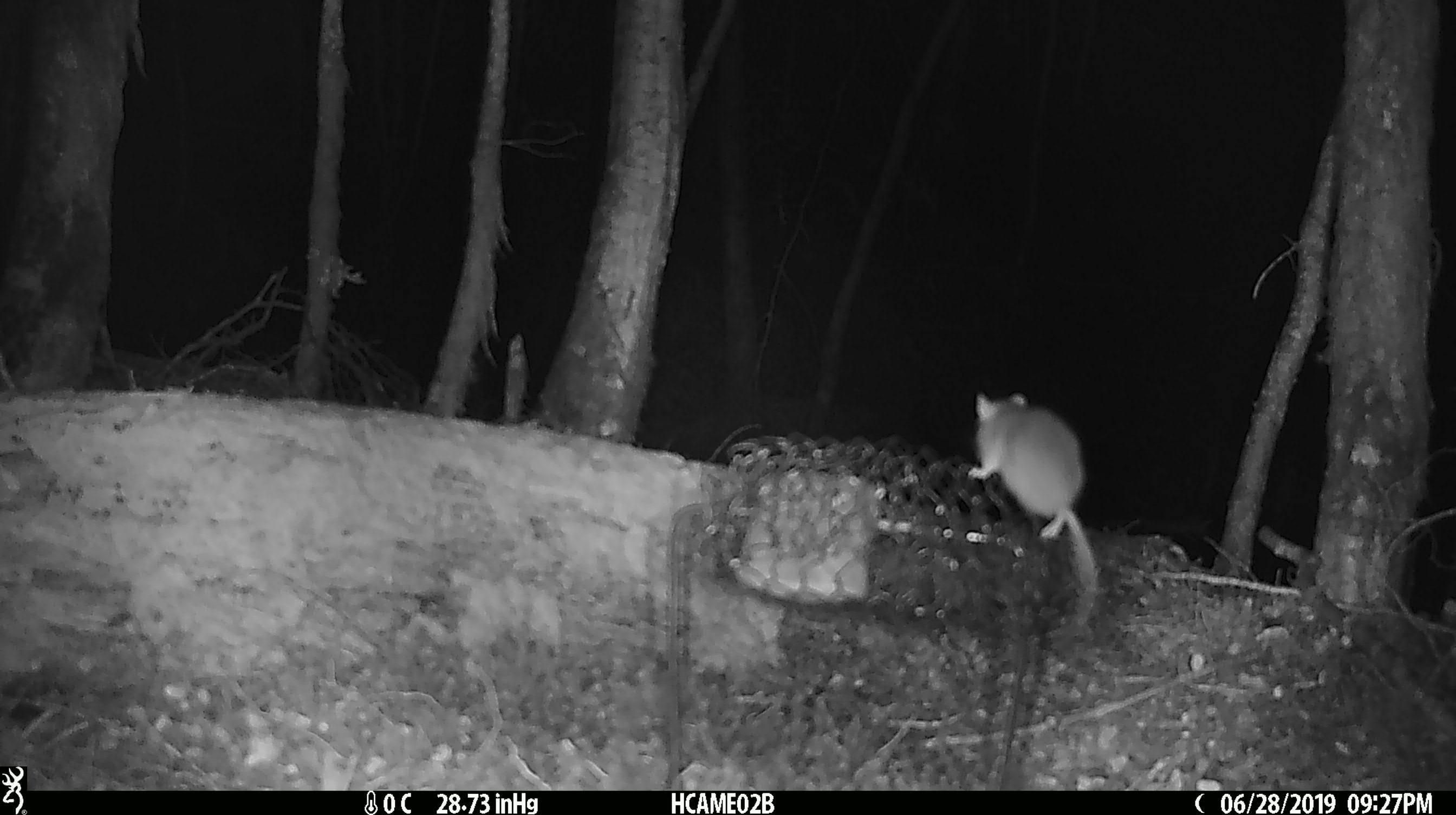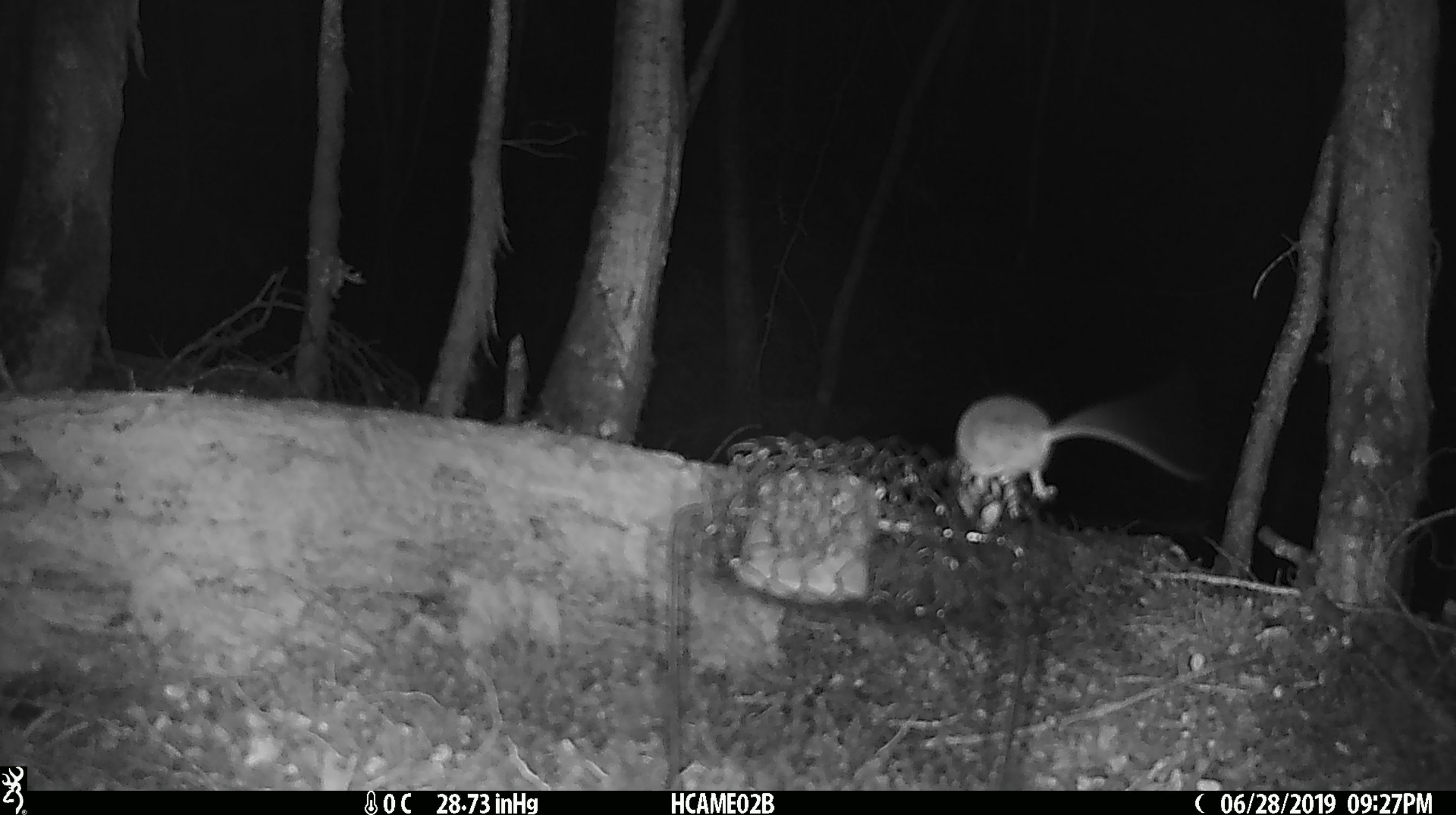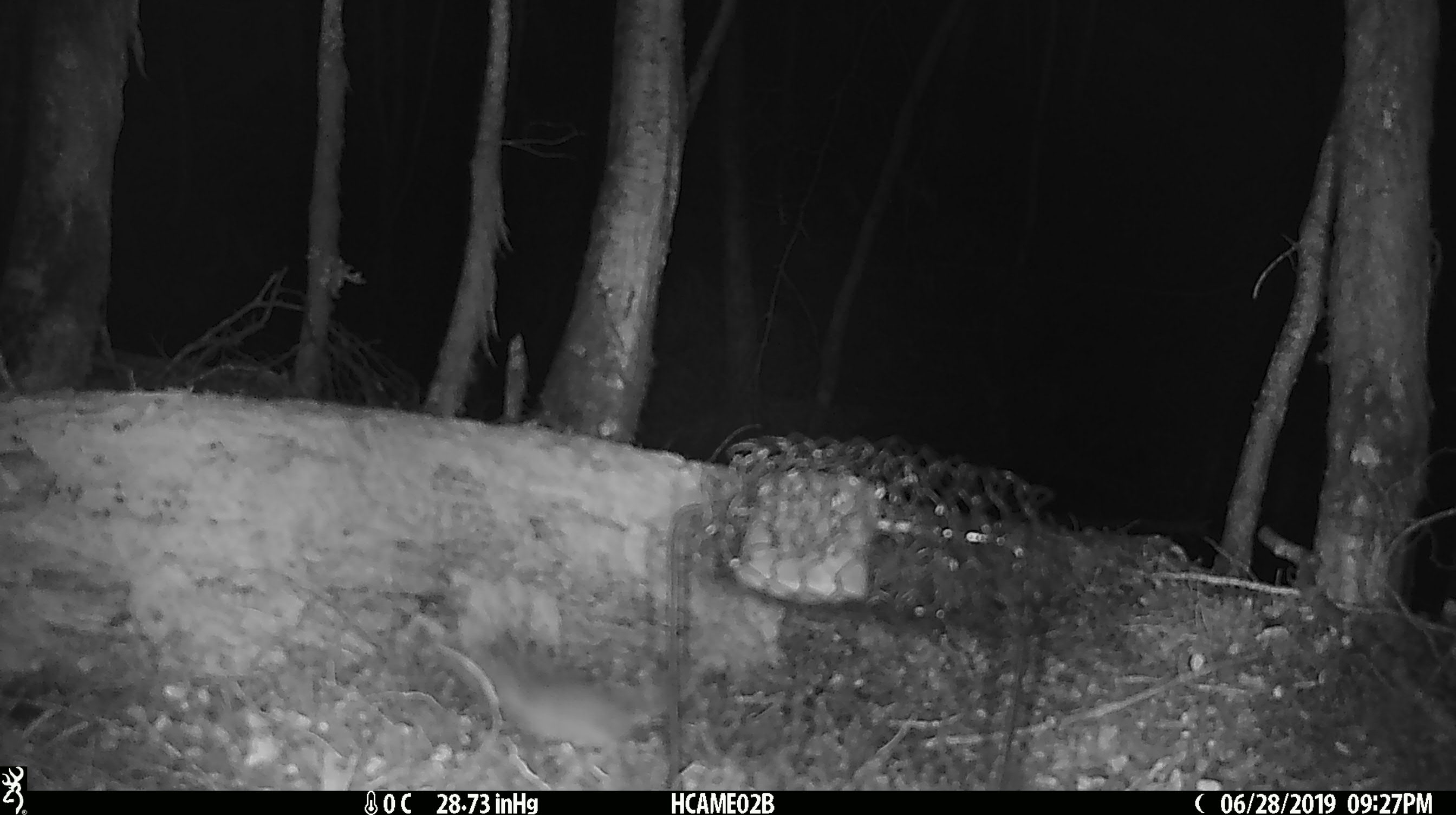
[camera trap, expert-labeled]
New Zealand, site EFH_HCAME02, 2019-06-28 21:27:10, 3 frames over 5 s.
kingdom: Animalia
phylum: Chordata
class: Mammalia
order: Rodentia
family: Muridae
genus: Mus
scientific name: Mus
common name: mouse